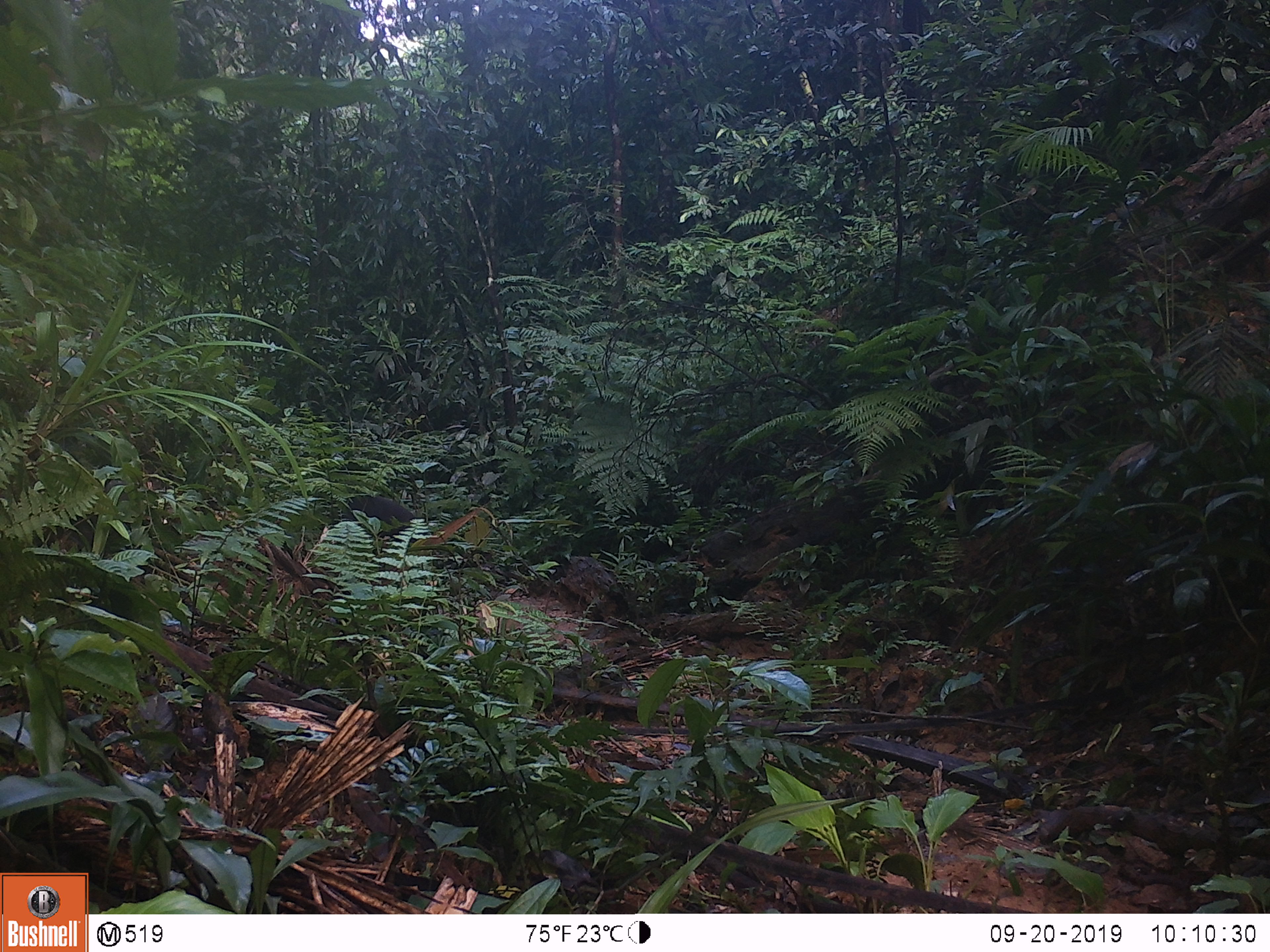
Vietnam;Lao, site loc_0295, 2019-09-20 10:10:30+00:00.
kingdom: Animalia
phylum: Chordata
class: Mammalia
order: Primates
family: Cercopithecidae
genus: Macaca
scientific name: Macaca arctoides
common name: stump-tailed macaque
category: stump tailed macaque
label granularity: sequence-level